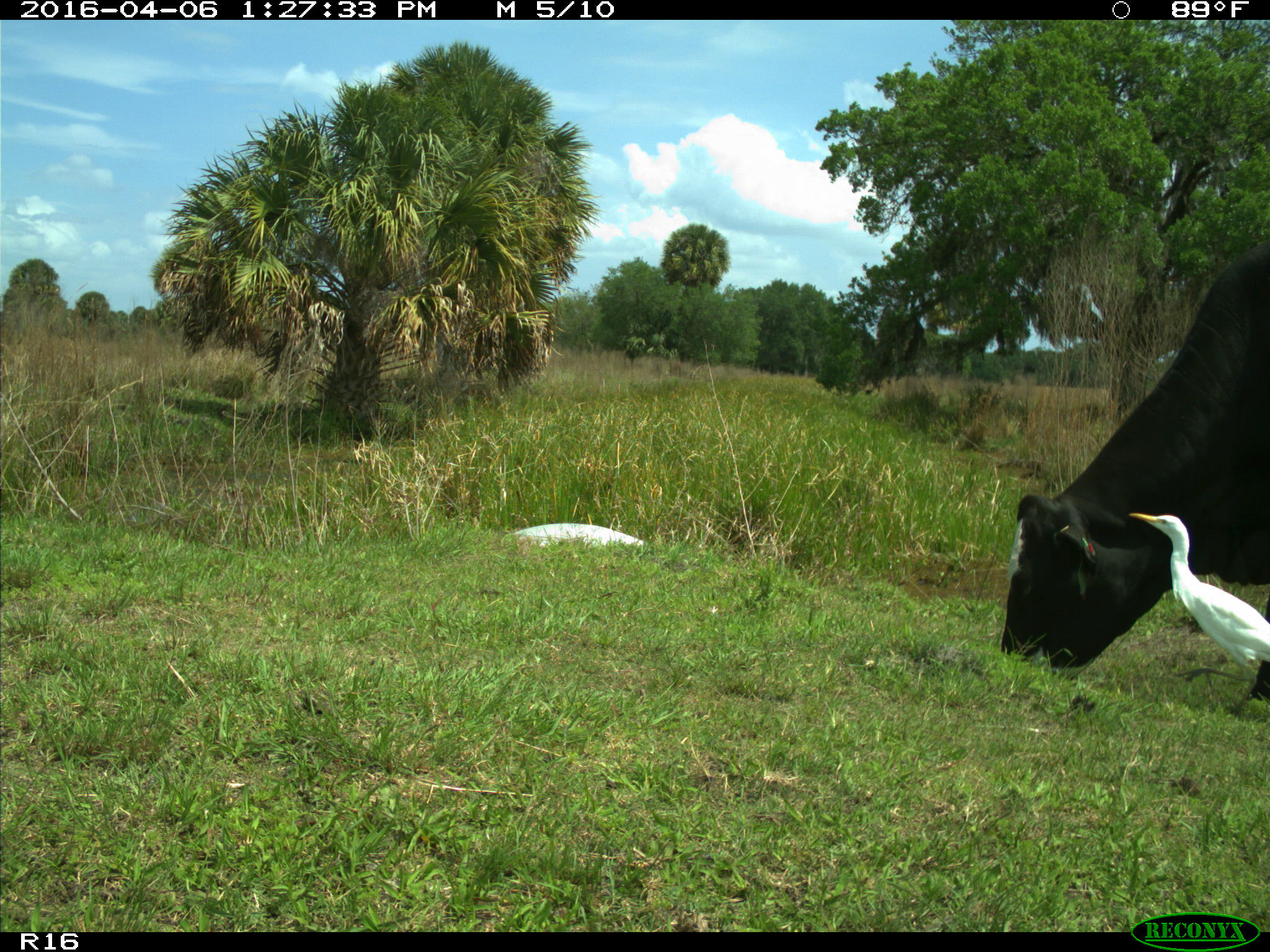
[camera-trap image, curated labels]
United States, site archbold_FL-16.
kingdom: Animalia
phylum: Chordata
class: Mammalia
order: Artiodactyla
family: Bovidae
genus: Bos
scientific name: Bos taurus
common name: domestic cow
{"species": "Bos taurus (domestic cow)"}